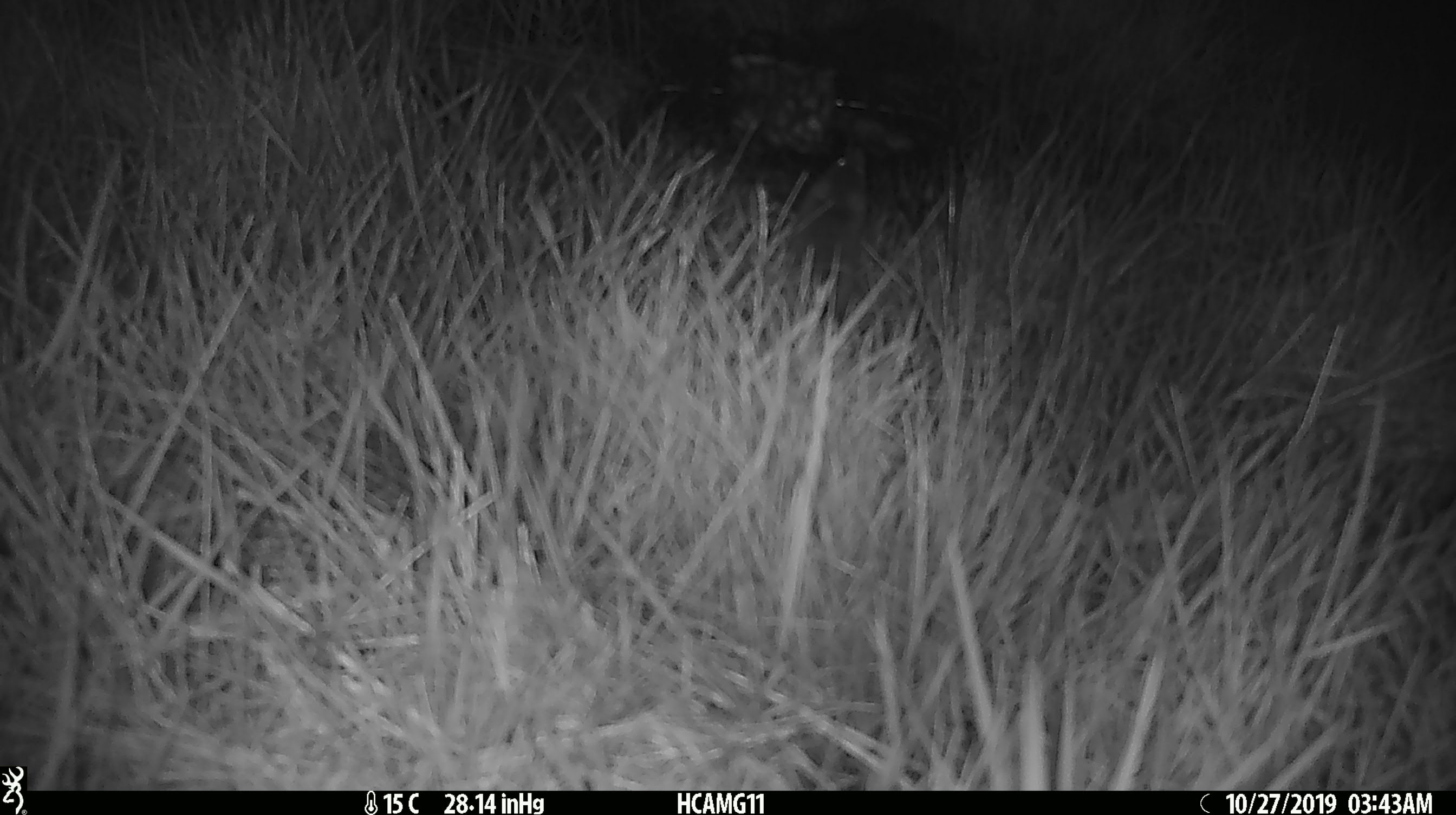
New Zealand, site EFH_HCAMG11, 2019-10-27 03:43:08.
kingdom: Animalia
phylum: Chordata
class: Mammalia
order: Rodentia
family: Muridae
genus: Mus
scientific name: Mus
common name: mouse